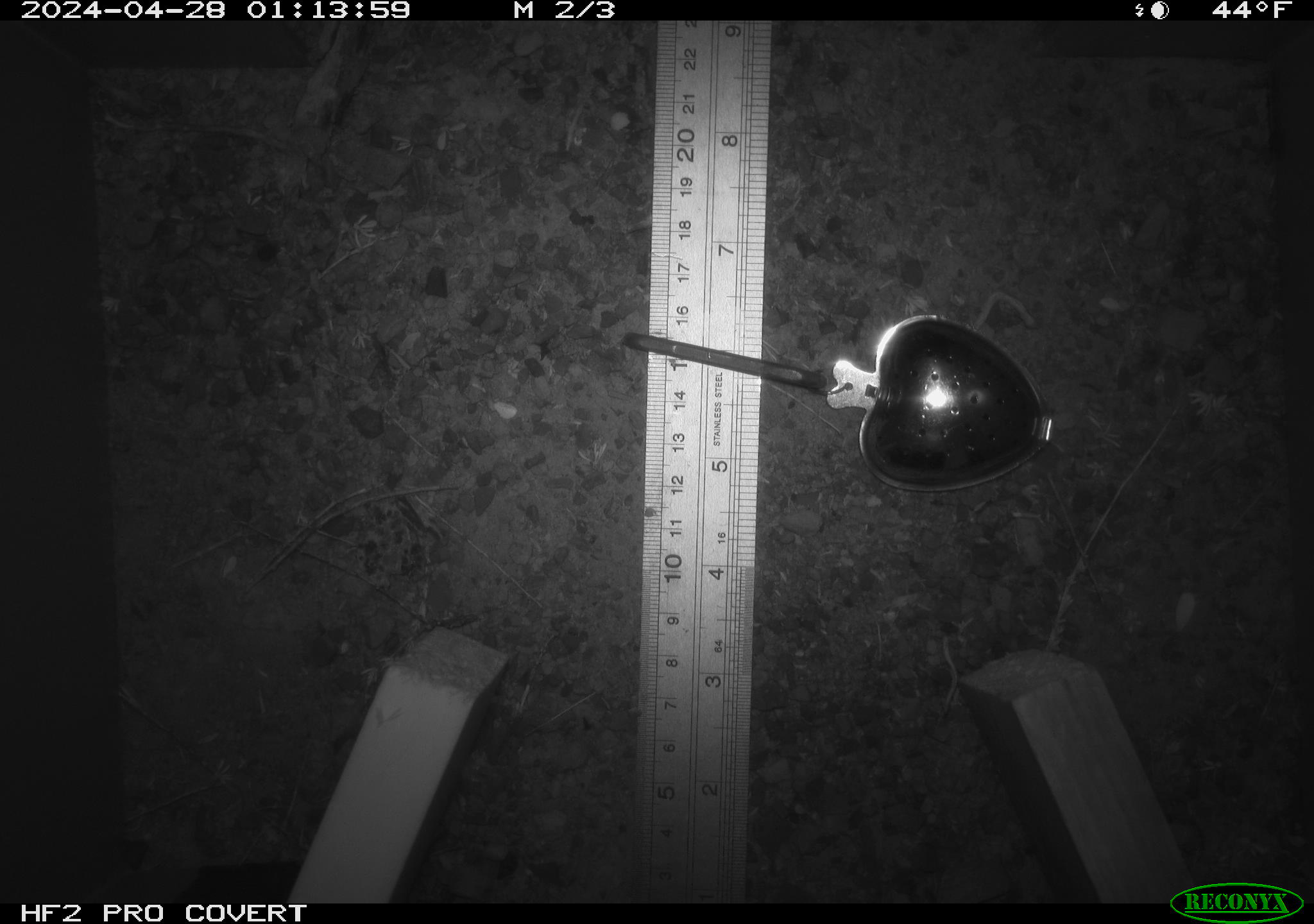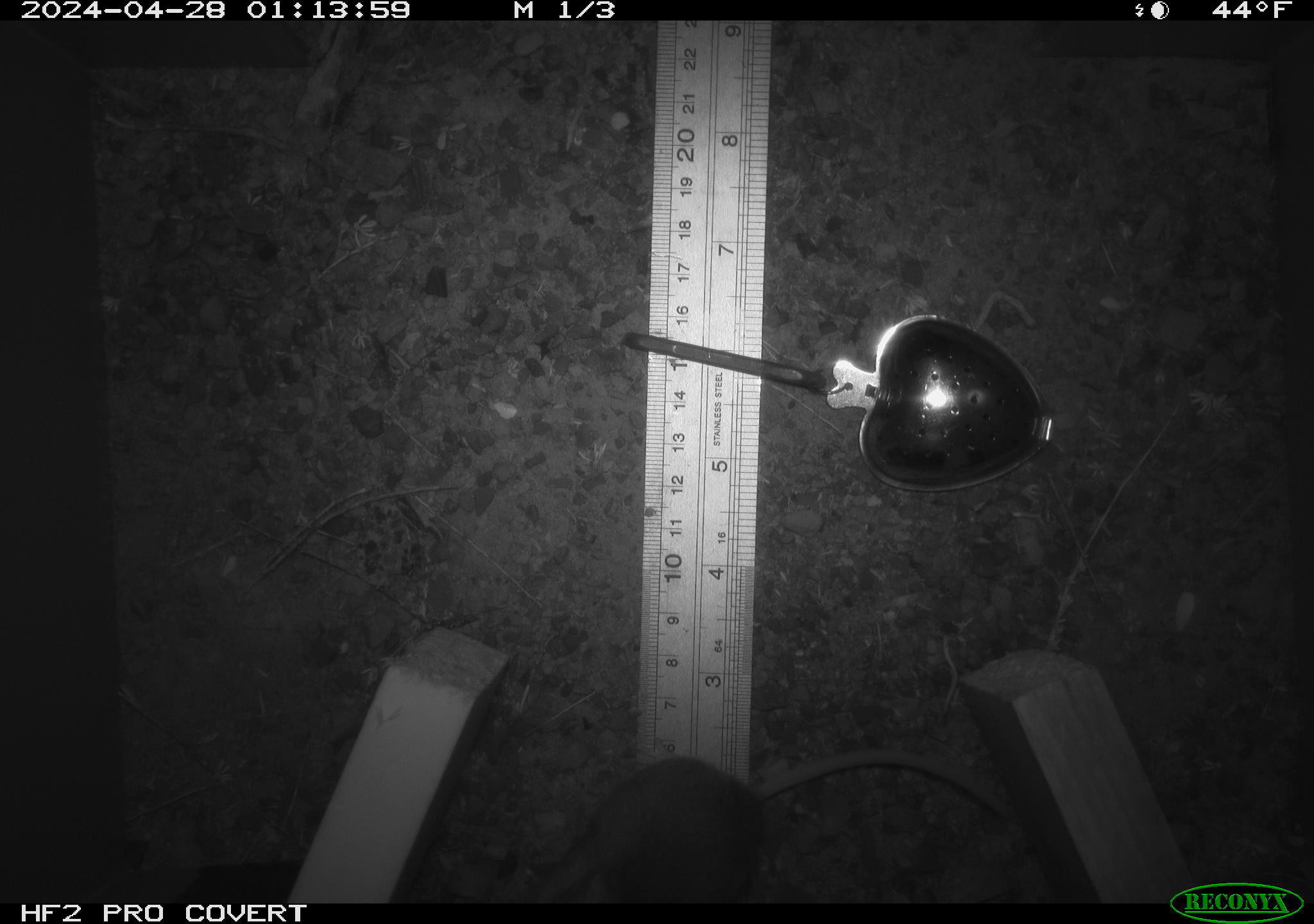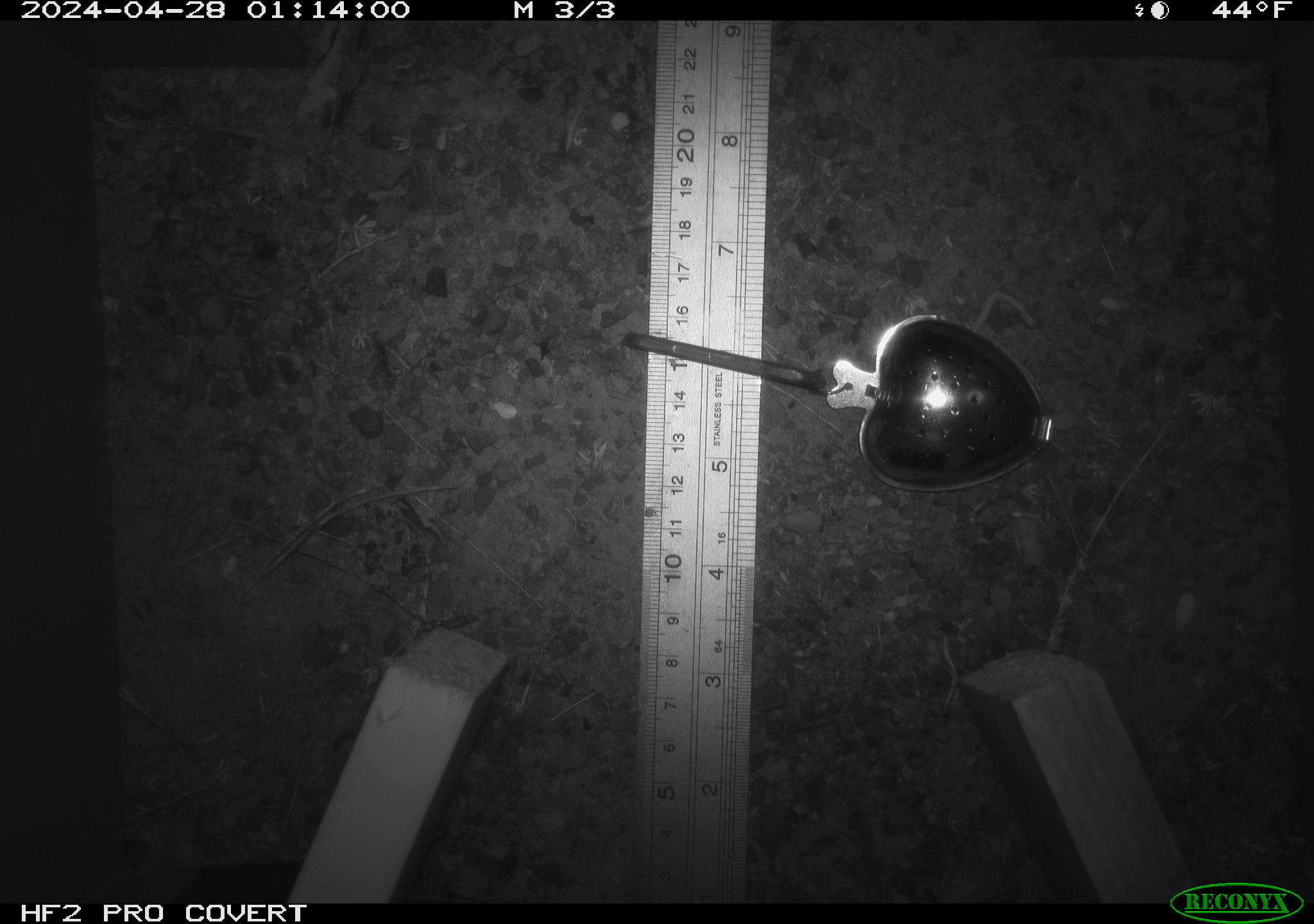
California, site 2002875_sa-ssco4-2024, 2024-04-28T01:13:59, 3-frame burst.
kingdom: Animalia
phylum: Chordata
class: Mammalia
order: Rodentia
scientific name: Rodentia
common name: mouse species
Mouse species (Rodentia).